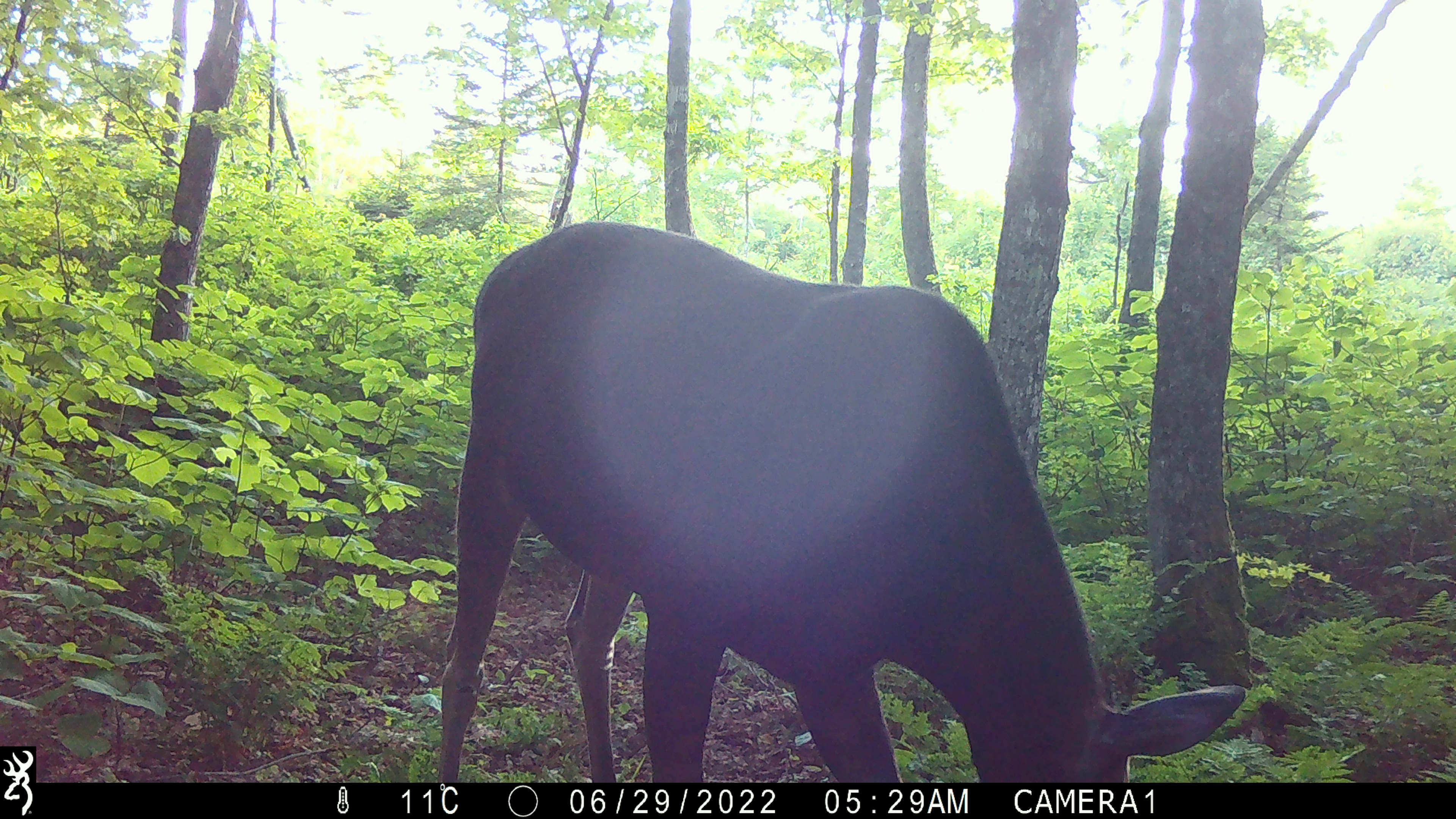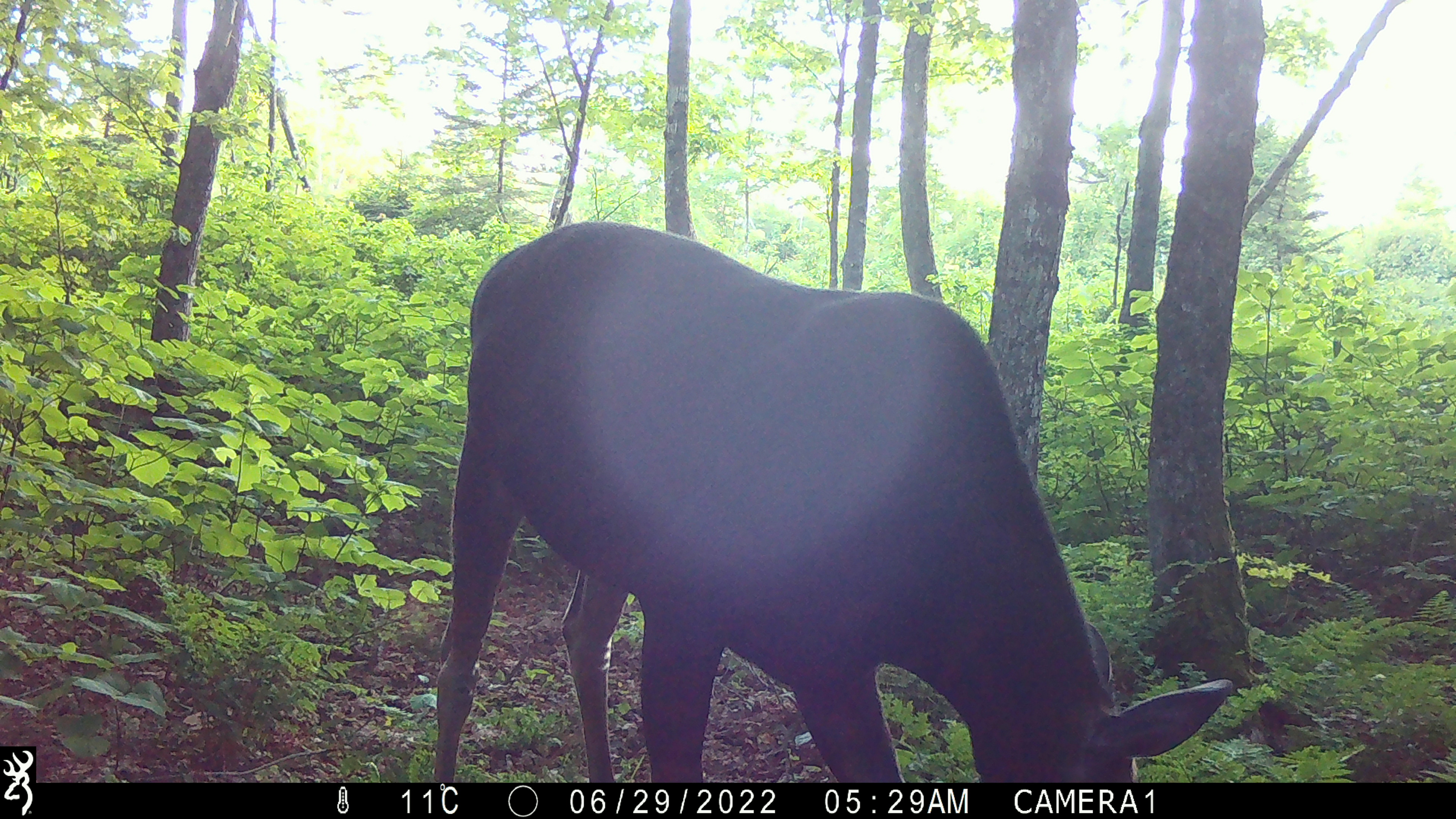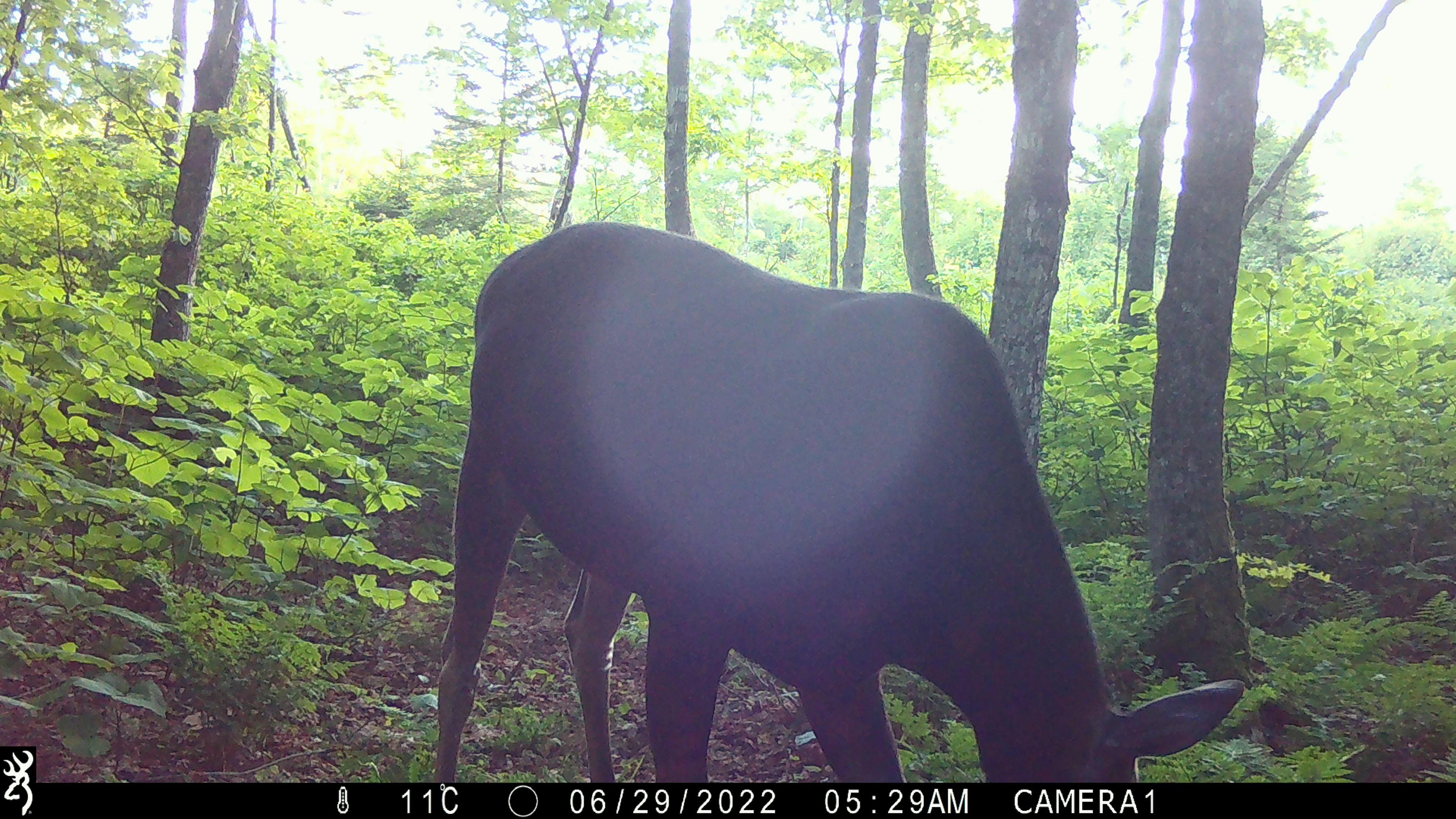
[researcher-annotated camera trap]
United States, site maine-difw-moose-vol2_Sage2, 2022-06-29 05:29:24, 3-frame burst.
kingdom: Animalia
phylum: Chordata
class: Mammalia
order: Artiodactyla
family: Cervidae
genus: Alces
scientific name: Alces alces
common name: moose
Moose (Alces alces).